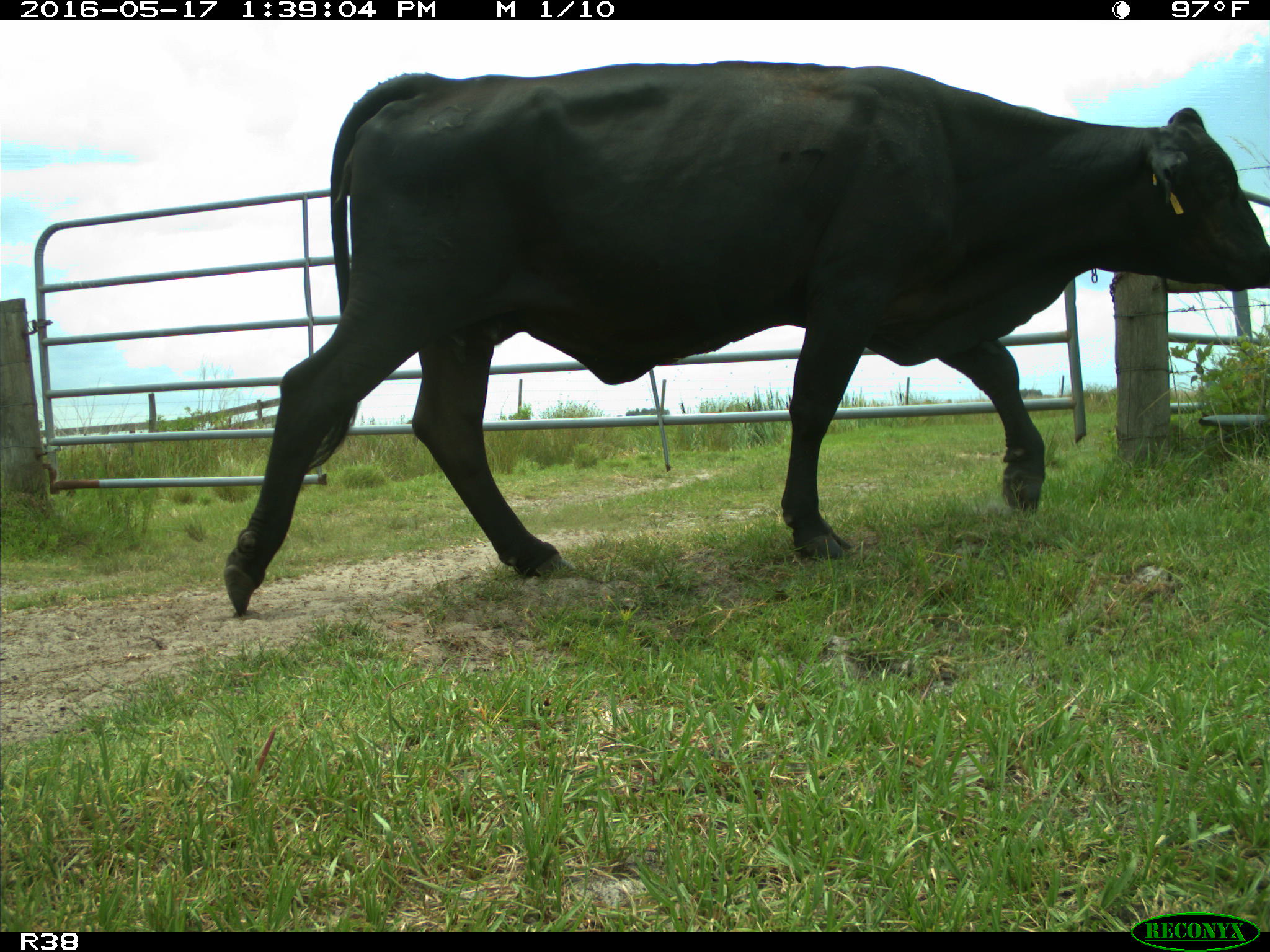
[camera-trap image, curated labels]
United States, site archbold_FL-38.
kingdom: Animalia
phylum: Chordata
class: Mammalia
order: Artiodactyla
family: Bovidae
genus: Bos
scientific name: Bos taurus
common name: domestic cow